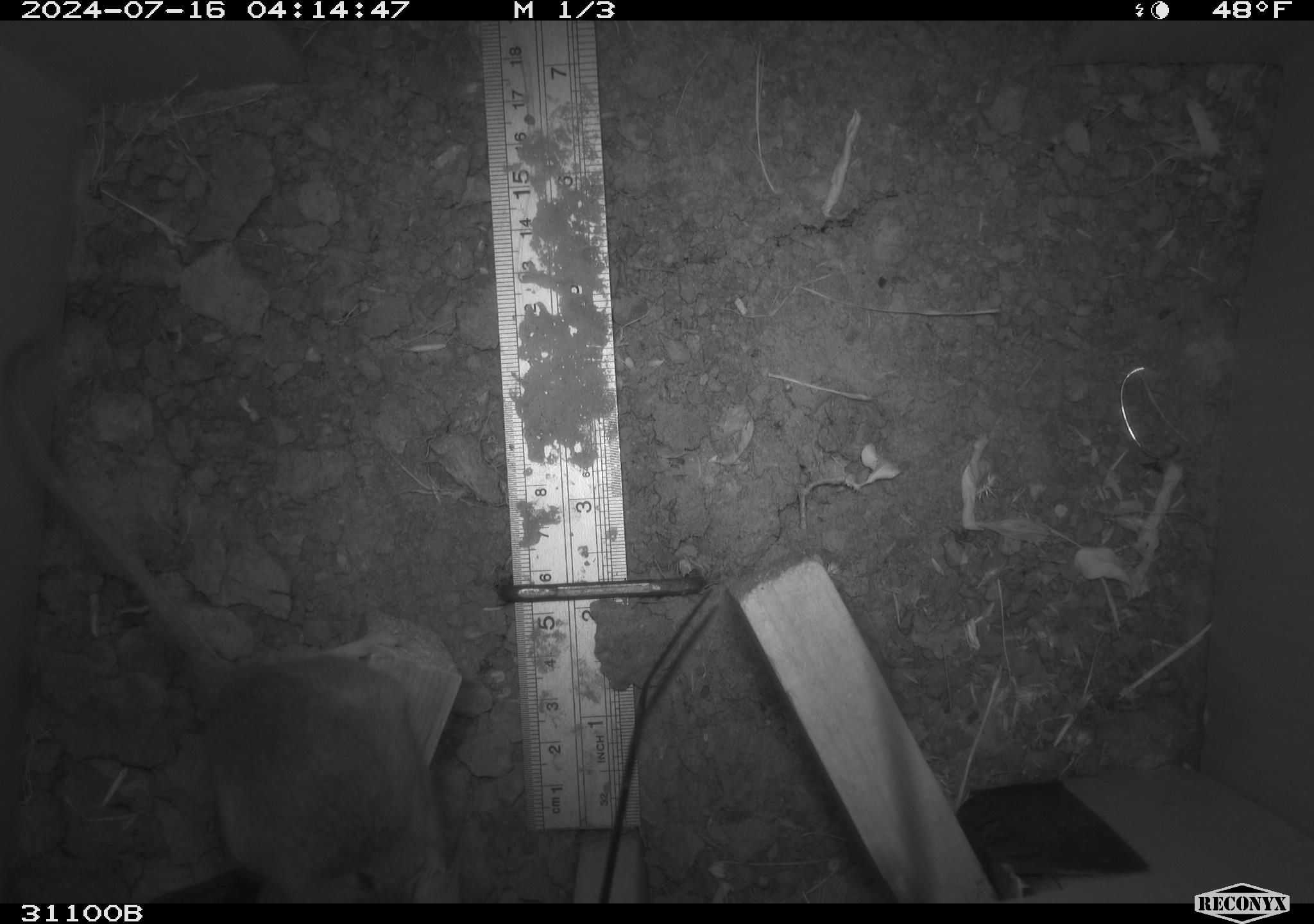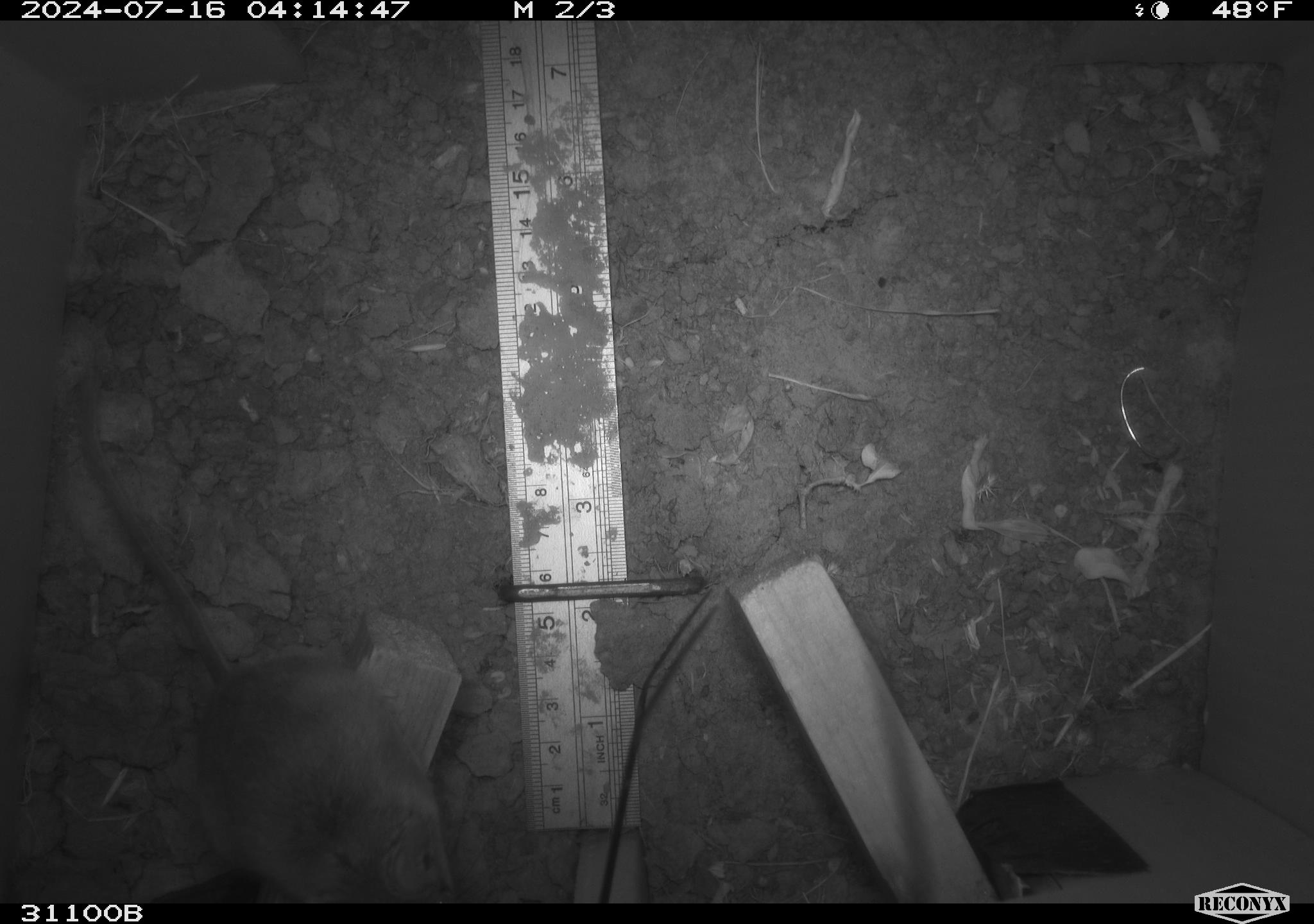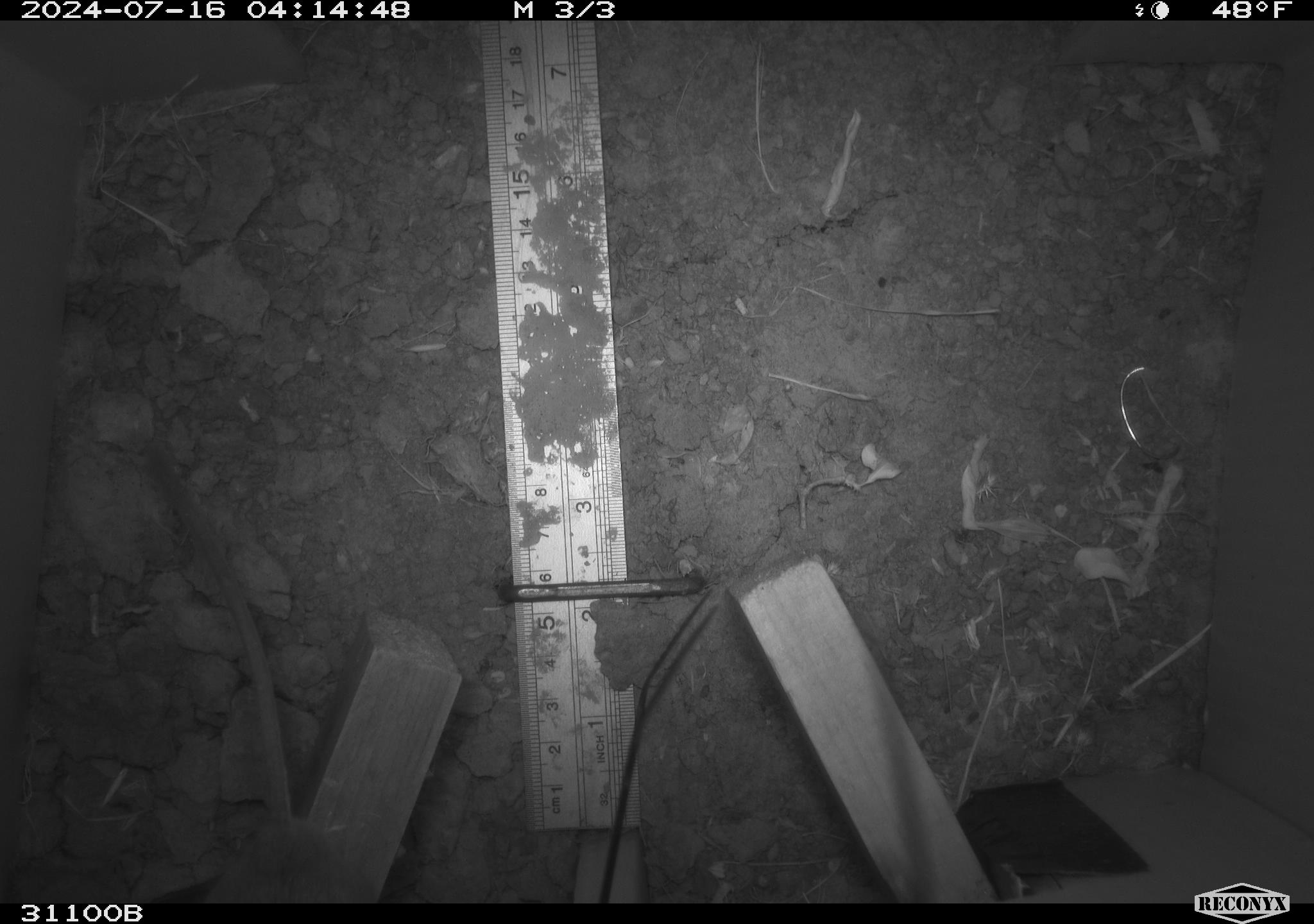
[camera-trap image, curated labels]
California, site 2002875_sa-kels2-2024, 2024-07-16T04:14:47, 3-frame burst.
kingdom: Animalia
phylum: Chordata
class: Mammalia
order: Rodentia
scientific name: Rodentia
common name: rodent